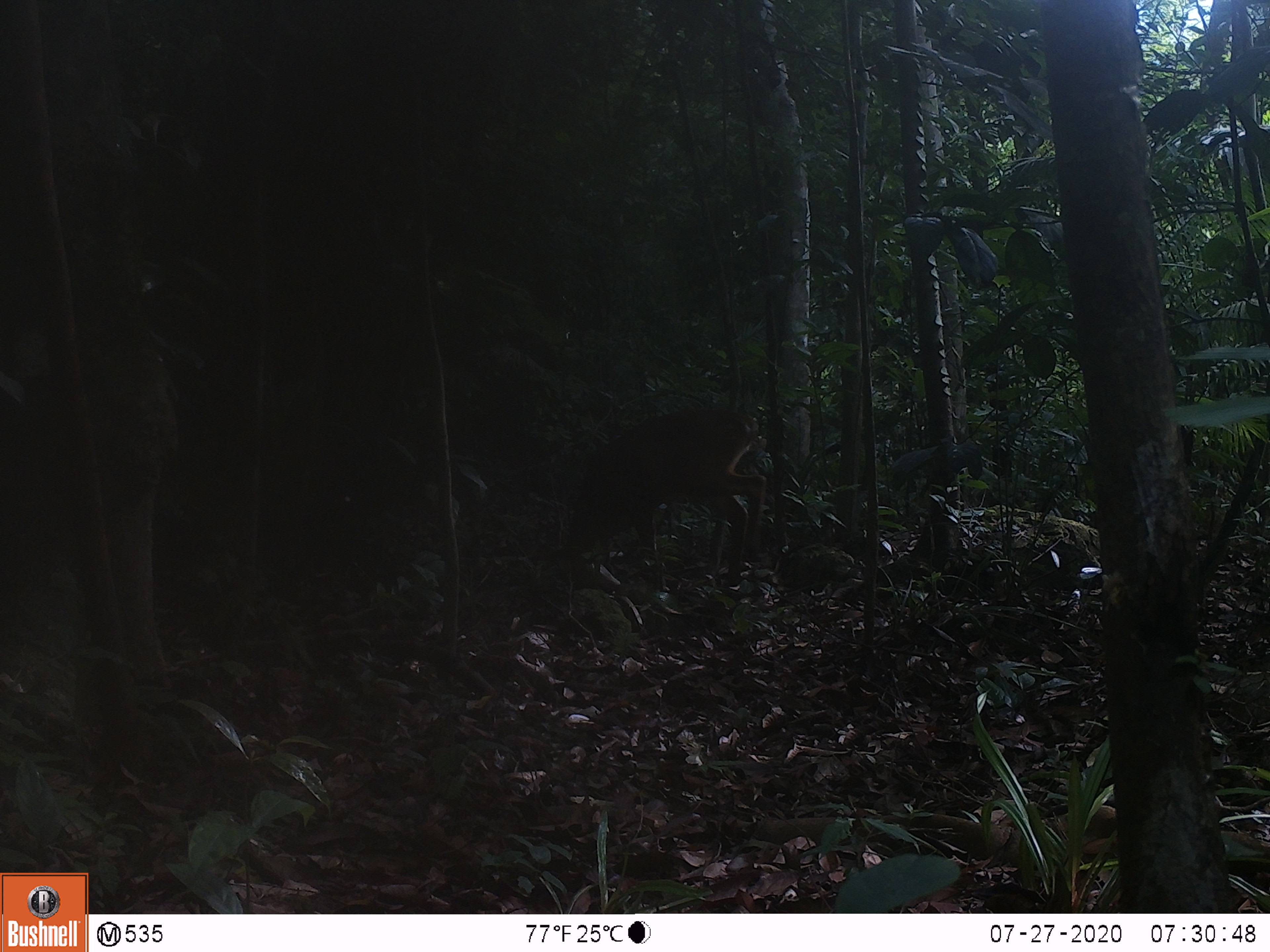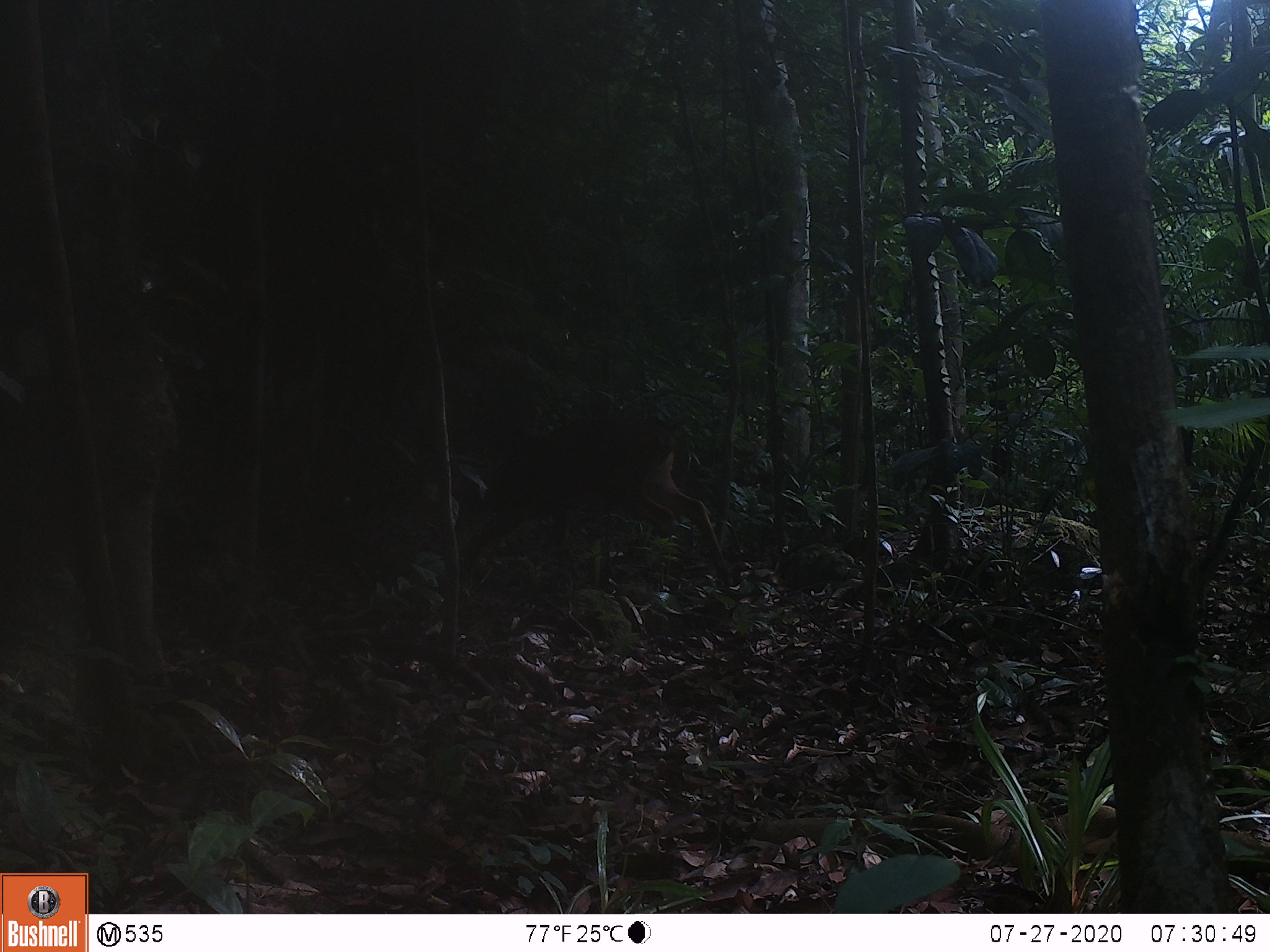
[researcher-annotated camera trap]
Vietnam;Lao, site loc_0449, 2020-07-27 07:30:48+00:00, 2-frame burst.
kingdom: Animalia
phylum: Chordata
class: Mammalia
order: Artiodactyla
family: Cervidae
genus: Muntiacus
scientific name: Muntiacus vuquangensis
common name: large-antlered muntjac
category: large antlered muntjac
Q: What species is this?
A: Large antlered muntjac (large-antlered muntjac) (Muntiacus vuquangensis).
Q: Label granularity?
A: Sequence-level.